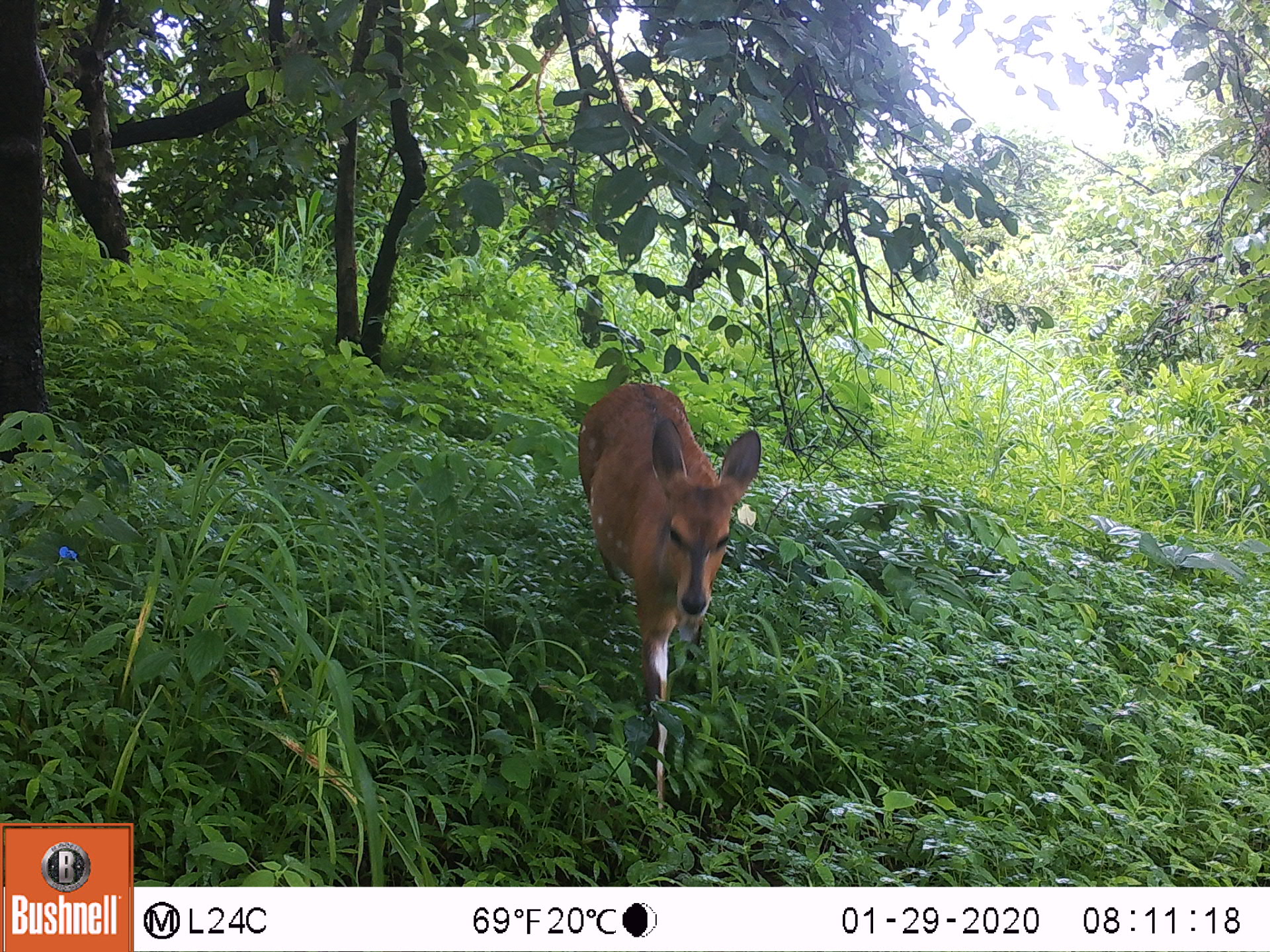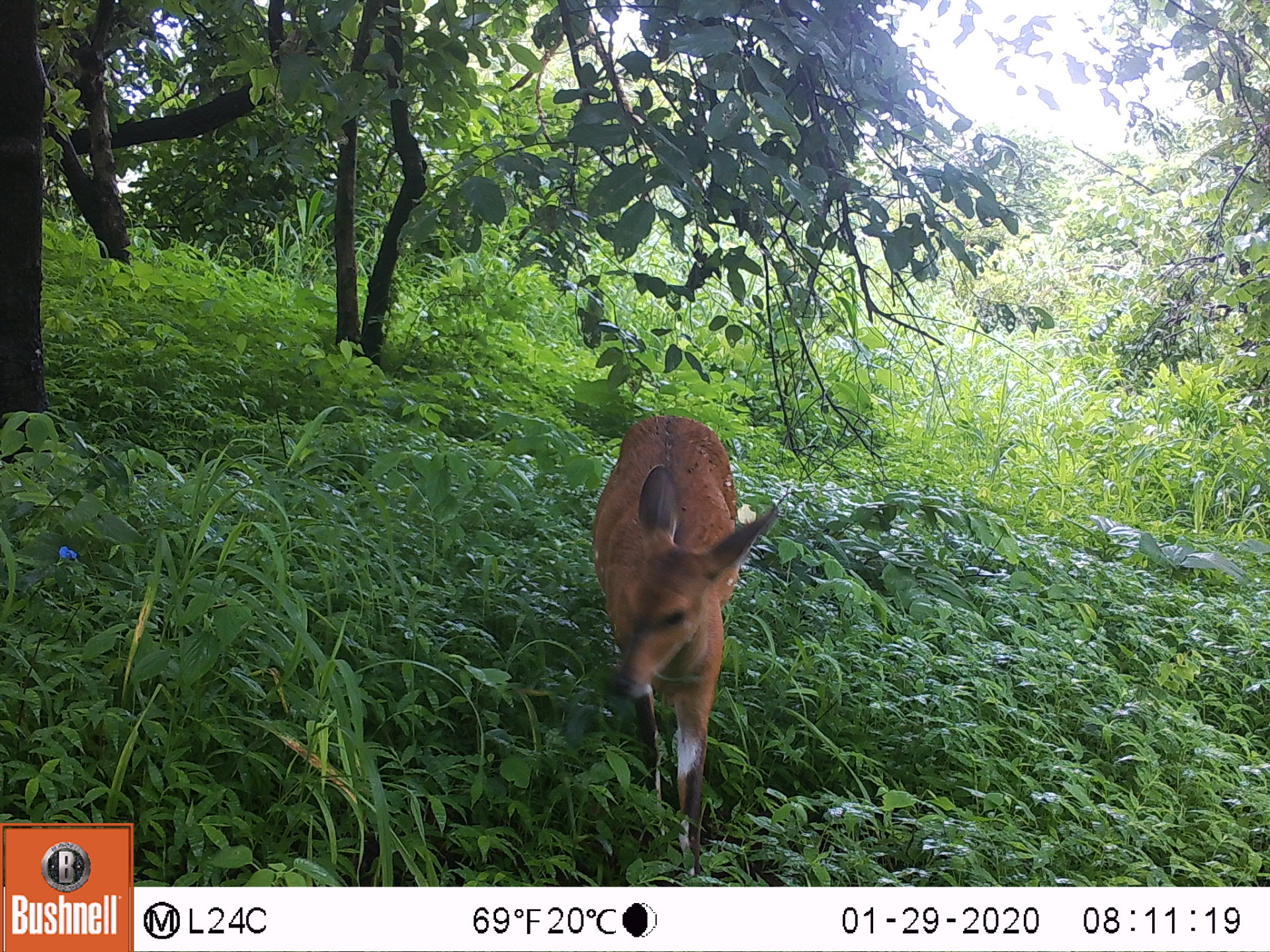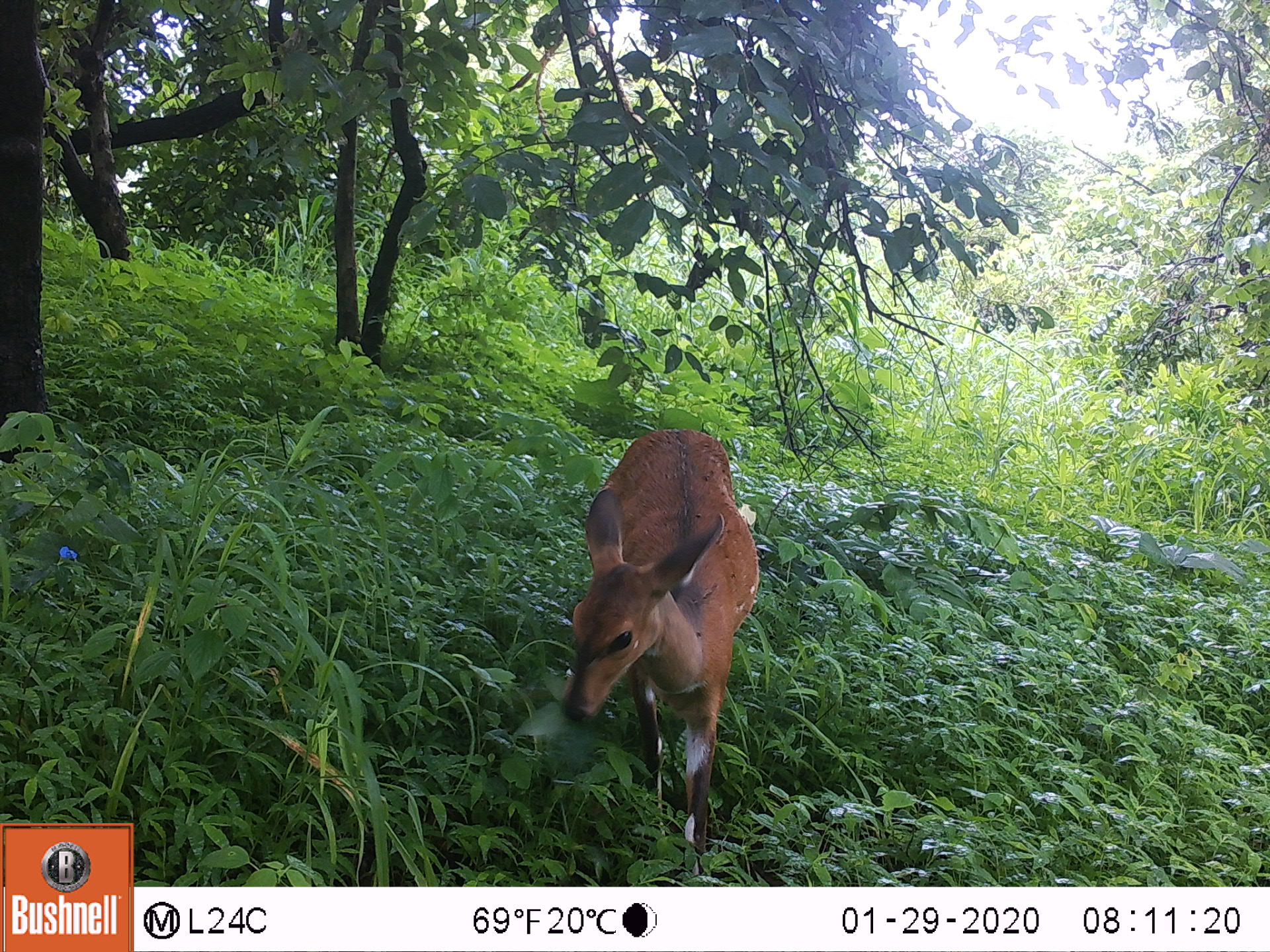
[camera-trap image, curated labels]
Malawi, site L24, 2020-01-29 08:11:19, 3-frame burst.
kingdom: Animalia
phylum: Chordata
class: Mammalia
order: Artiodactyla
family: Bovidae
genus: Tragelaphus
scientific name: Tragelaphus sylvaticus sylvaticus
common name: cape bushbuck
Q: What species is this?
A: Cape bushbuck (Tragelaphus sylvaticus sylvaticus).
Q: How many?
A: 1.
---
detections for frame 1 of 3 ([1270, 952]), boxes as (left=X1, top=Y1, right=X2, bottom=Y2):
cape bushbuck: (left=576, top=381, right=764, bottom=843)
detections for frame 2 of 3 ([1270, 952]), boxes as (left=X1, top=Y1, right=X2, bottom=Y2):
cape bushbuck: (left=589, top=415, right=783, bottom=885)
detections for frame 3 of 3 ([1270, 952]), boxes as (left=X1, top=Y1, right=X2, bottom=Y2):
cape bushbuck: (left=554, top=429, right=766, bottom=885)